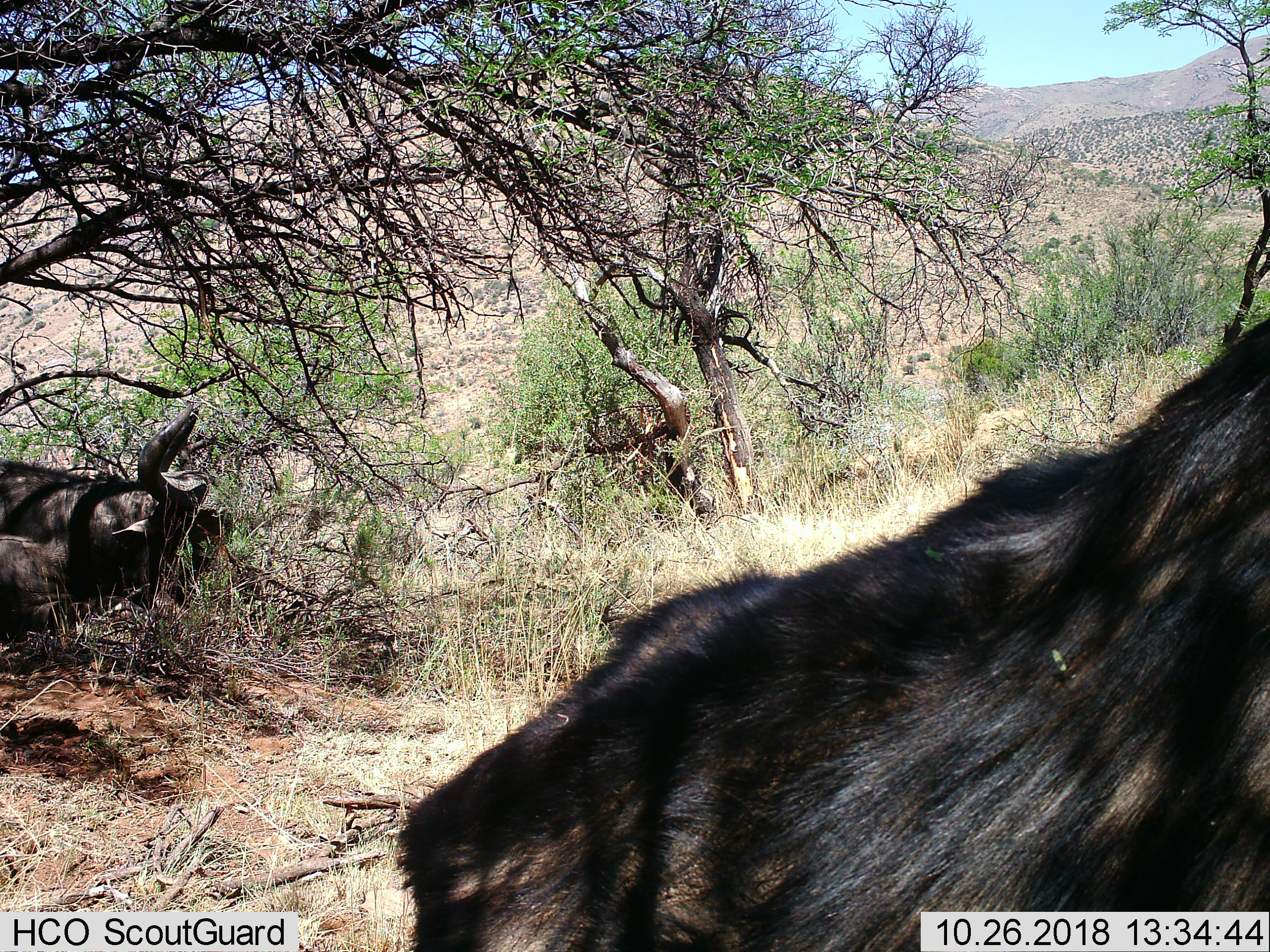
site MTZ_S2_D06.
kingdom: Animalia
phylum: Chordata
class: Mammalia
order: Artiodactyla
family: Bovidae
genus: Syncerus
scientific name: Syncerus caffer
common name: african buffalo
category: buffalo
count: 2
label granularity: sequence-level